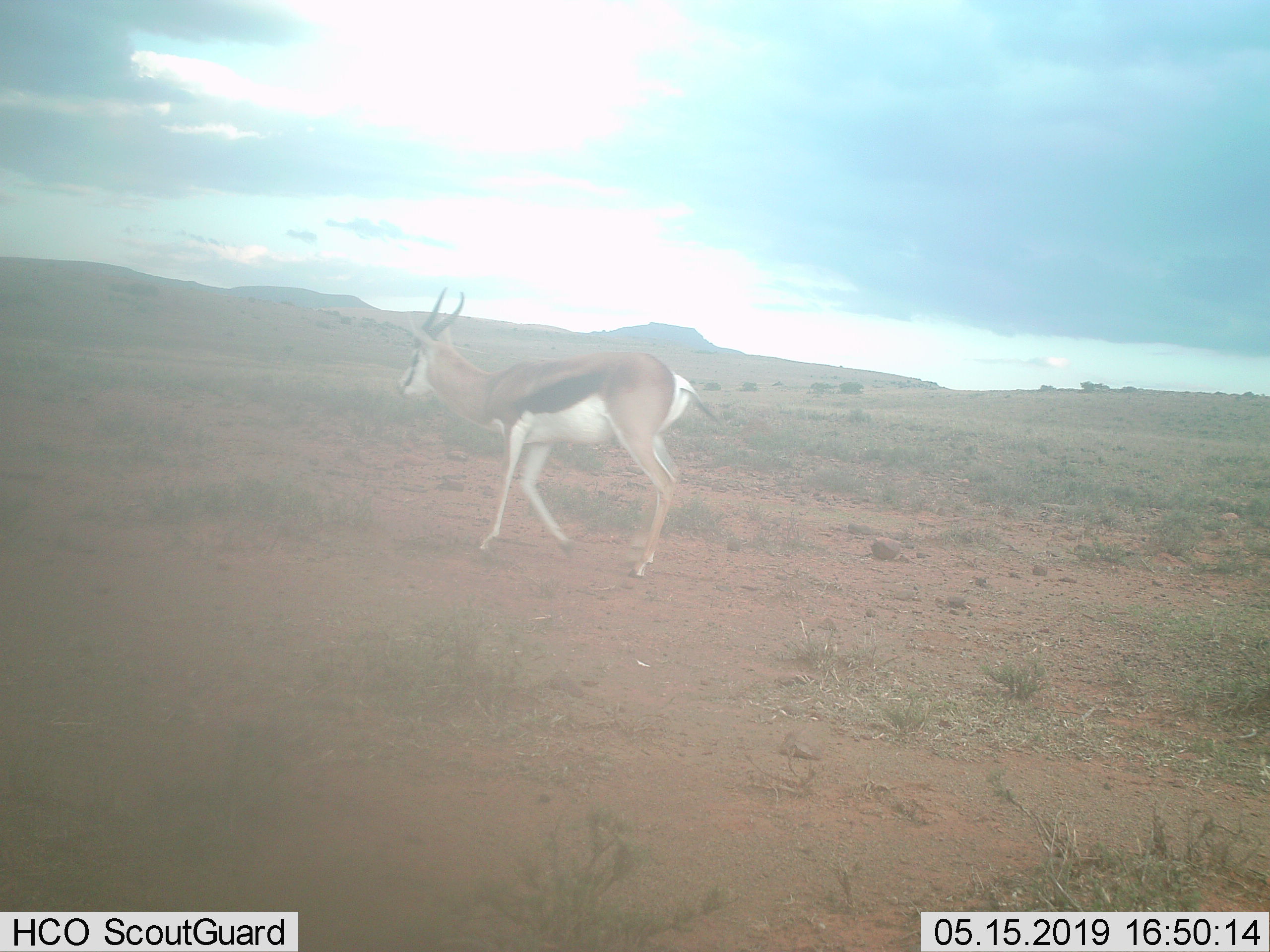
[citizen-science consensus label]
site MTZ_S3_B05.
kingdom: Animalia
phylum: Chordata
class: Mammalia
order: Artiodactyla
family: Bovidae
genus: Antidorcas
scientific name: Antidorcas marsupialis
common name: springbok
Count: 1.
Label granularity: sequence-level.